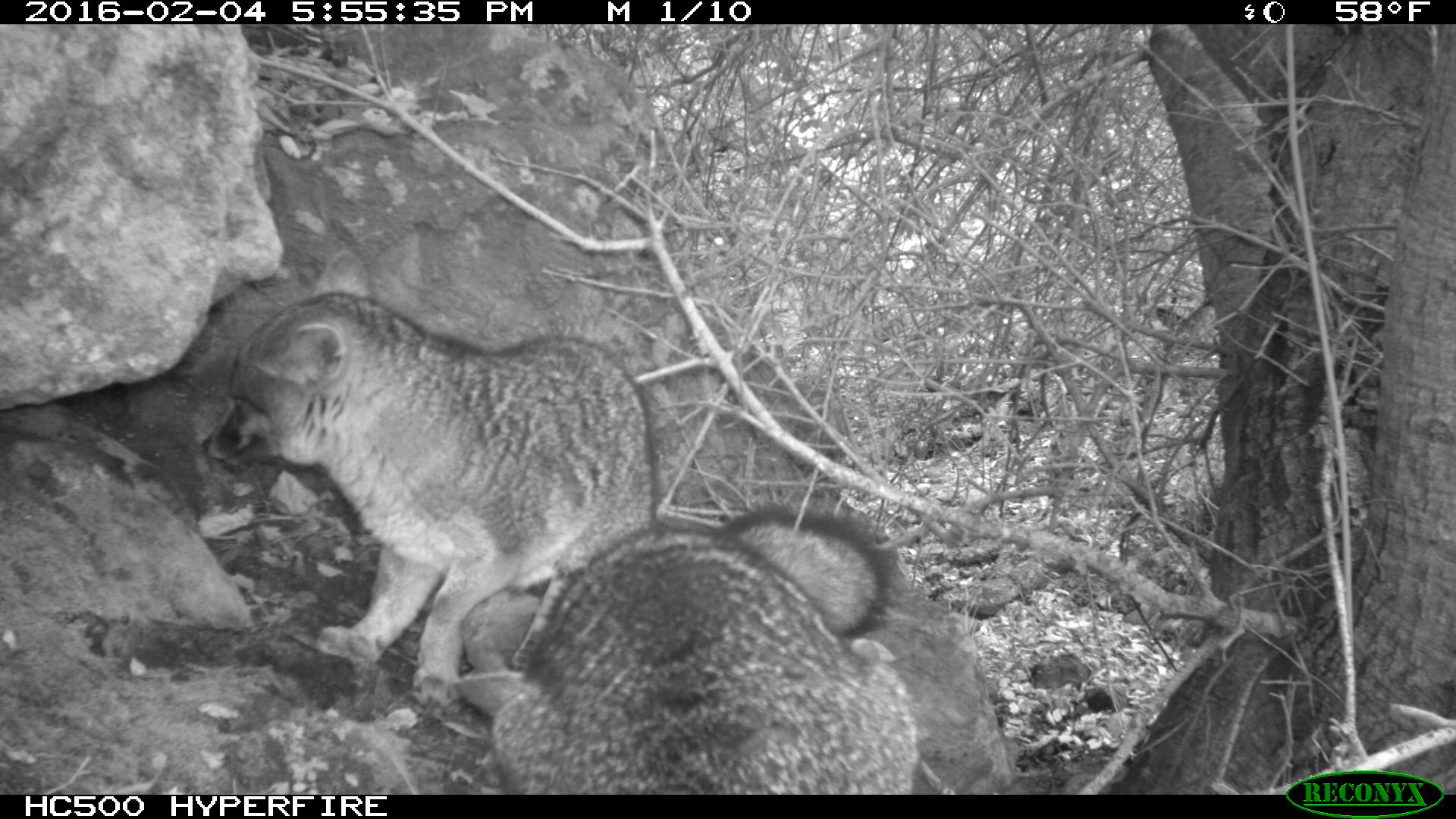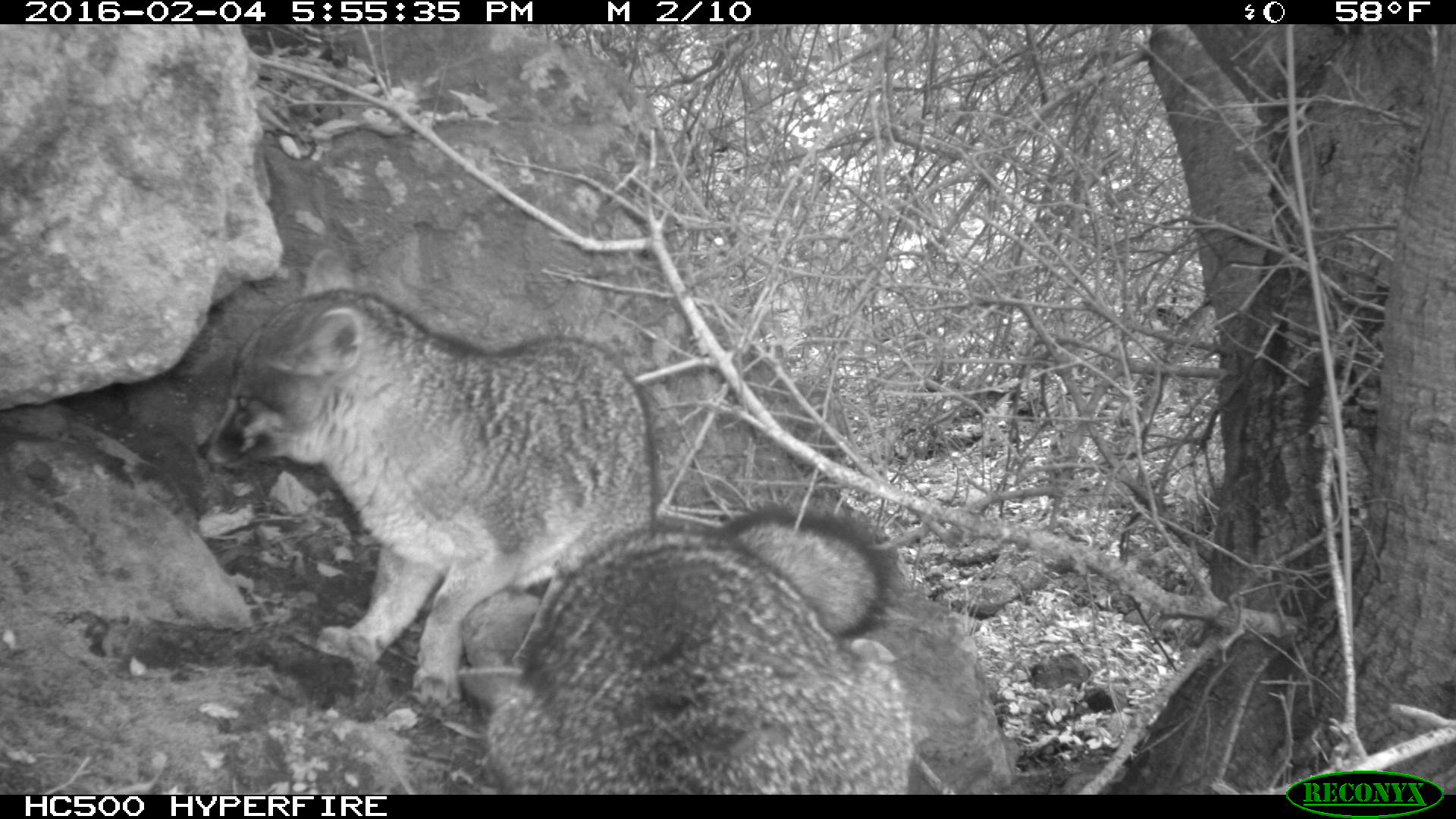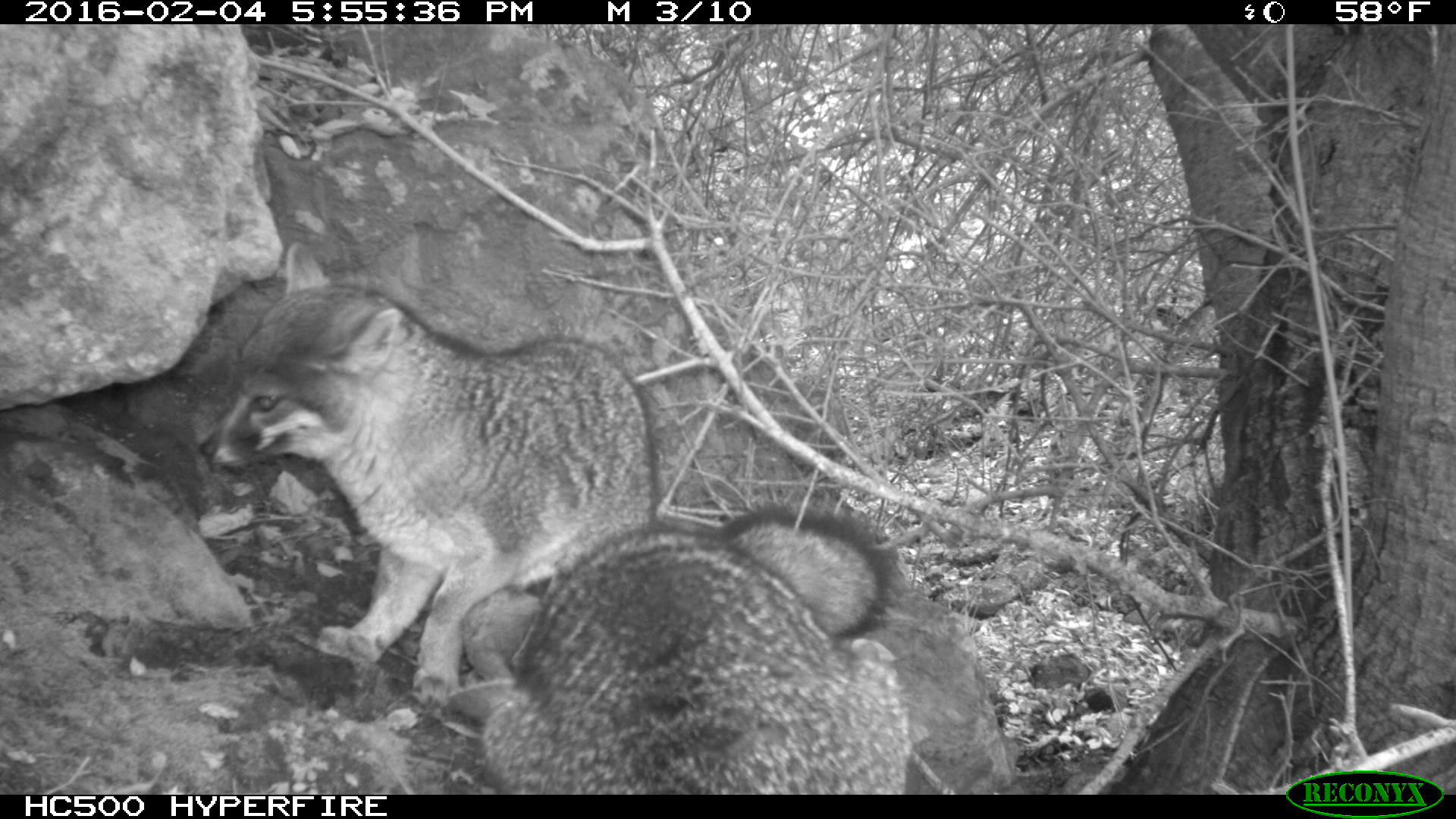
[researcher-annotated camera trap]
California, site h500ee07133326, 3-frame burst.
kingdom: Animalia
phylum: Chordata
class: Mammalia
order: Carnivora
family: Canidae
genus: Urocyon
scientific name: Urocyon littoralis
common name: island fox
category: fox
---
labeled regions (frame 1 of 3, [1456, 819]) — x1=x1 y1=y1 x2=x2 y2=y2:
fox: x1=194 y1=249 x2=660 y2=712; x1=453 y1=503 x2=929 y2=792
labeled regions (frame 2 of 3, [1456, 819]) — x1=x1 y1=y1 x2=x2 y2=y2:
fox: x1=195 y1=247 x2=654 y2=709; x1=486 y1=509 x2=913 y2=792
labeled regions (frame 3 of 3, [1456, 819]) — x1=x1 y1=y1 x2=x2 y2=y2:
fox: x1=198 y1=237 x2=899 y2=711; x1=444 y1=519 x2=907 y2=795